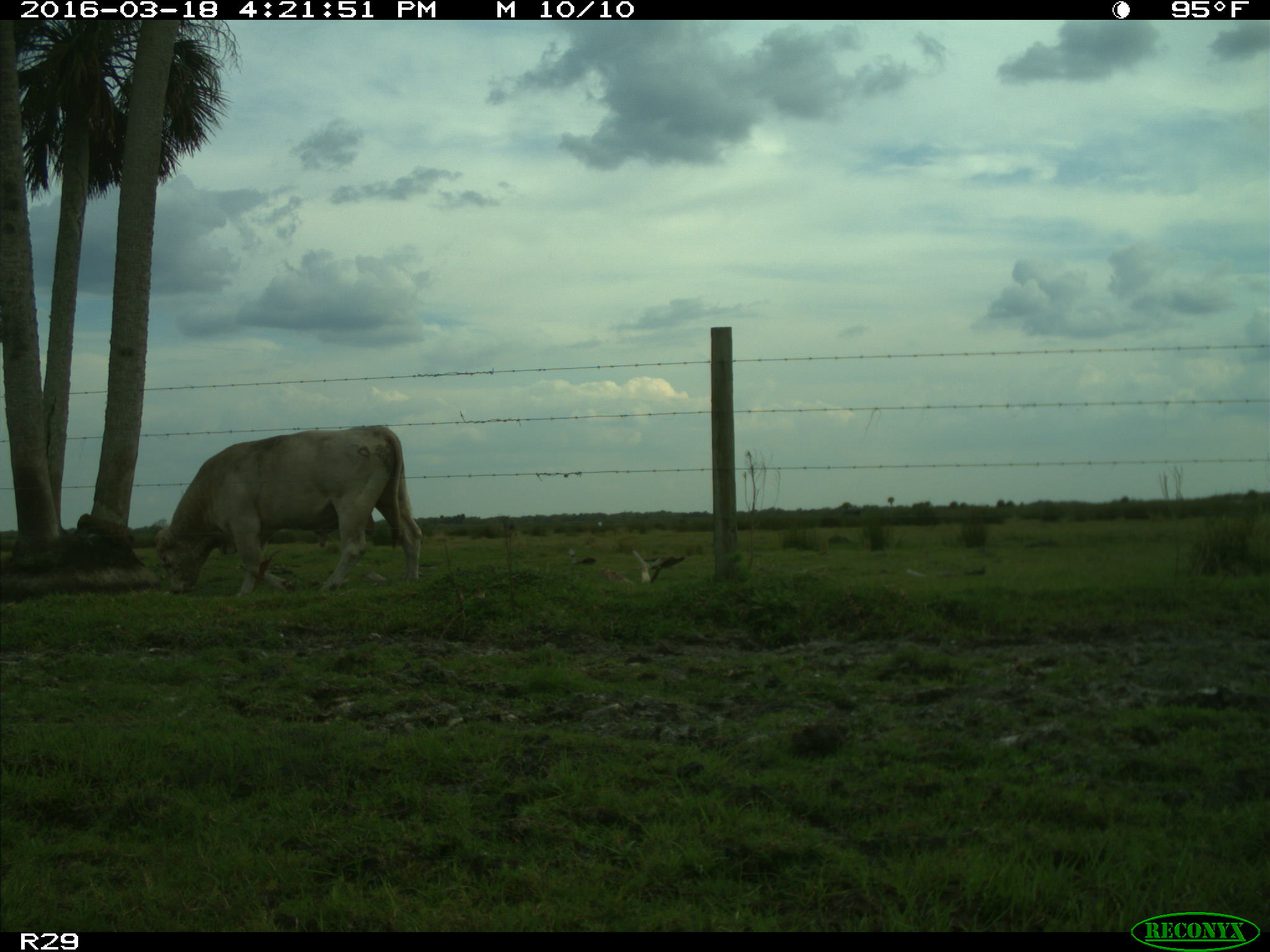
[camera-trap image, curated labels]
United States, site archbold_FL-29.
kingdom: Animalia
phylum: Chordata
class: Mammalia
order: Artiodactyla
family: Bovidae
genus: Bos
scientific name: Bos taurus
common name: domestic cow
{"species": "Bos taurus (domestic cow)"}